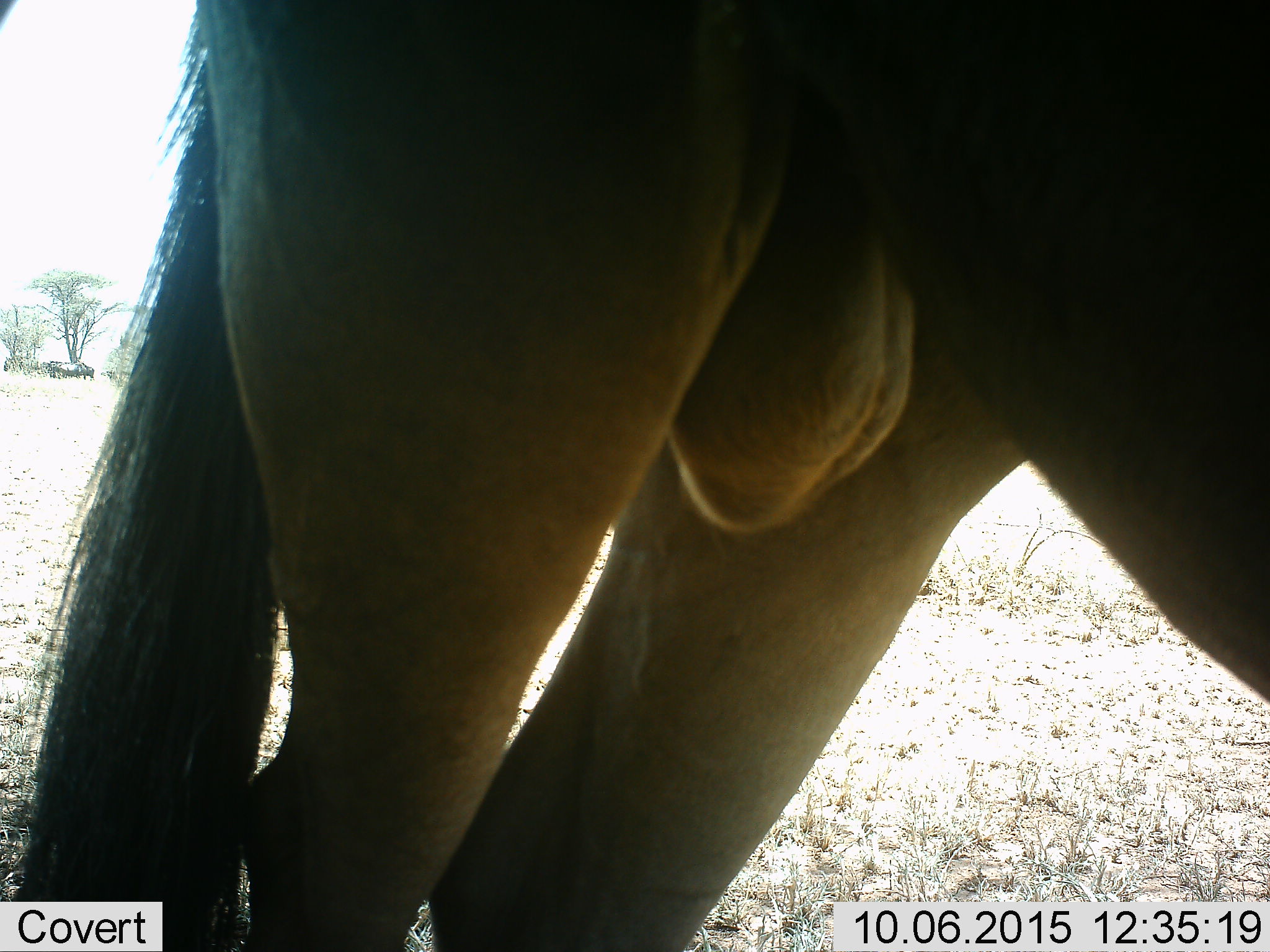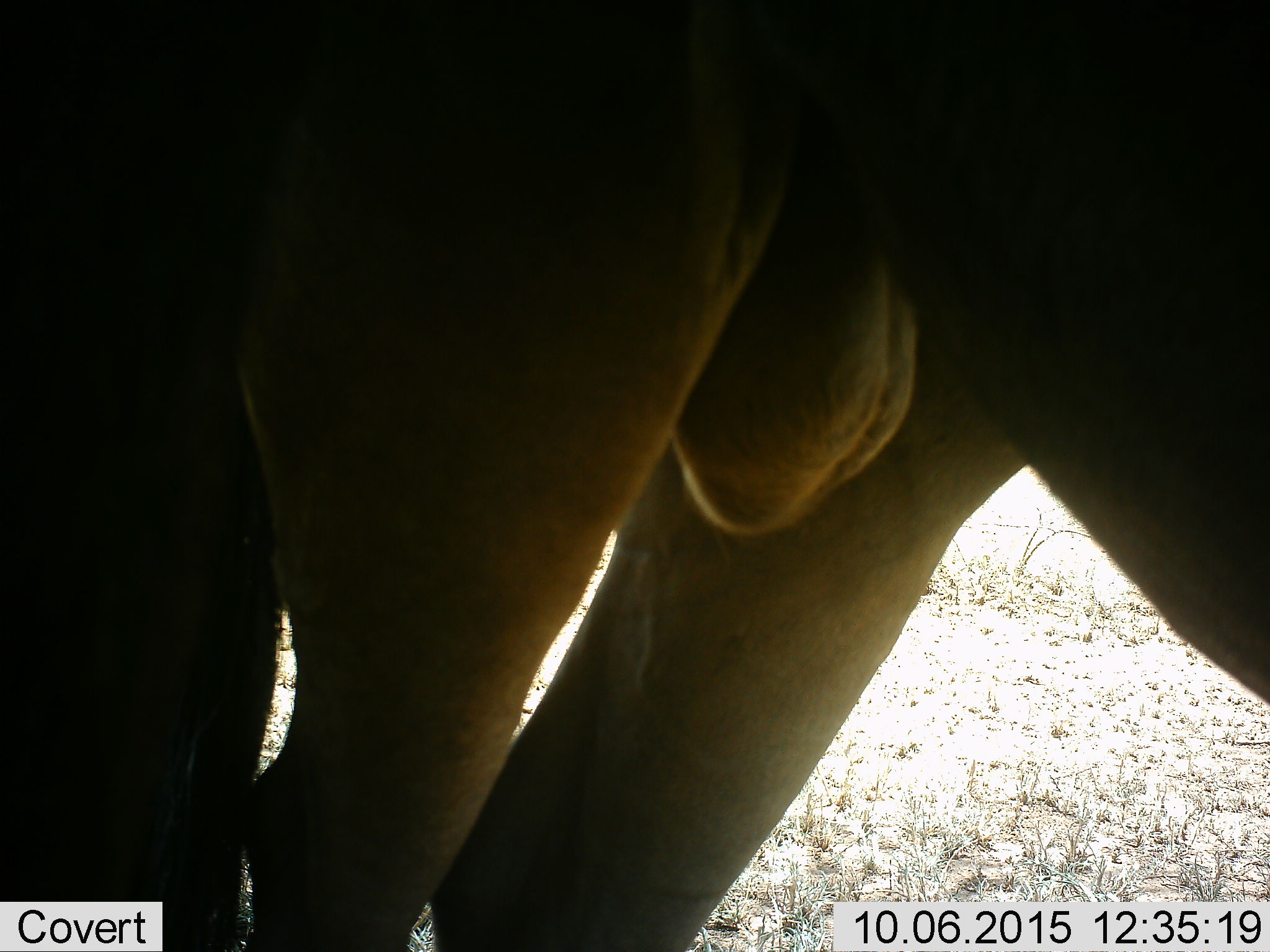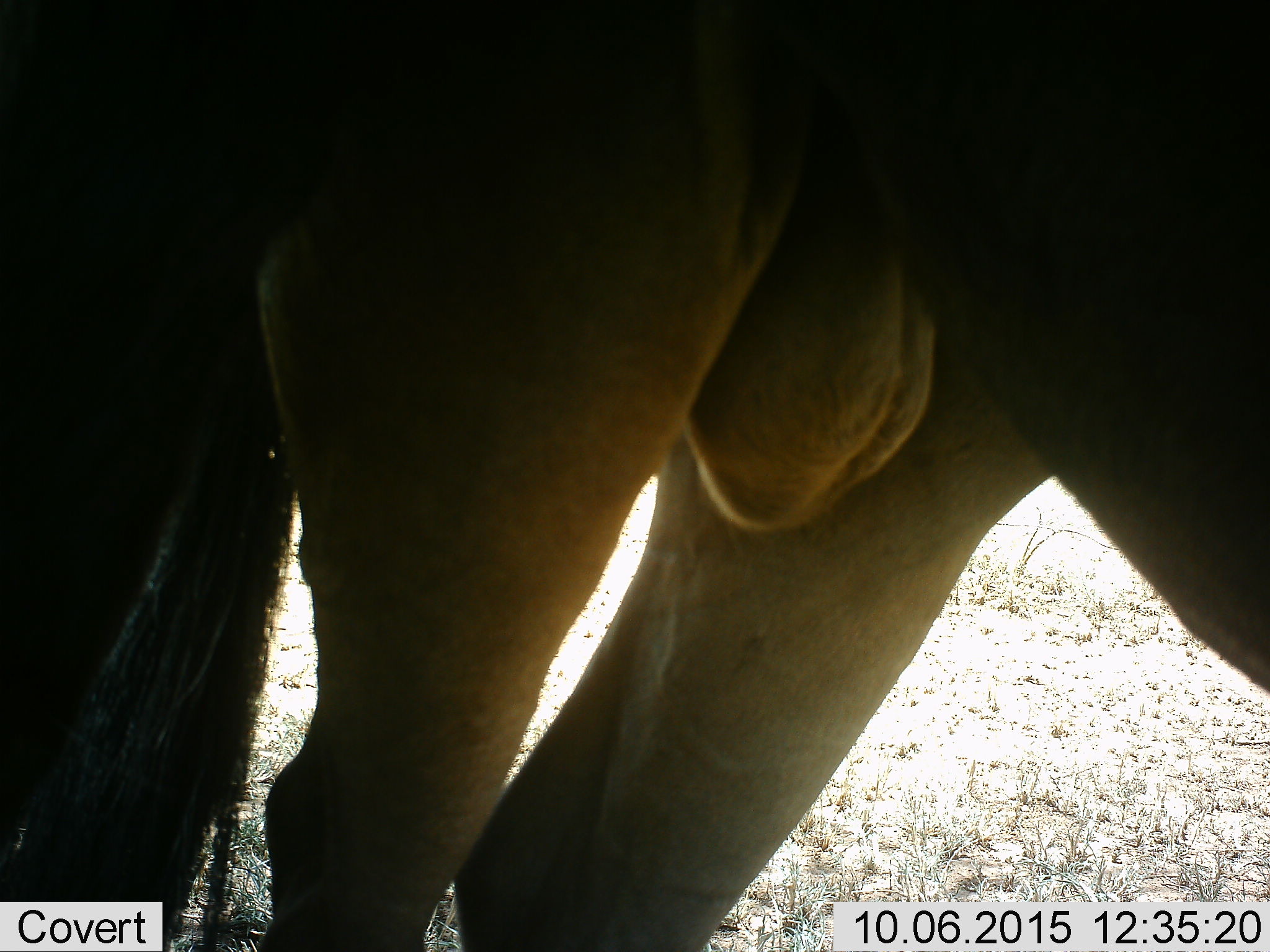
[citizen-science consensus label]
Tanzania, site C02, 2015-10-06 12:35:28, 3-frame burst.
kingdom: Animalia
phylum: Chordata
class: Mammalia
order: Artiodactyla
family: Bovidae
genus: Connochaetes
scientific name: Connochaetes taurinus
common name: blue wildebeest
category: wildebeest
Wildebeest (blue wildebeest) (Connochaetes taurinus), count 1. Behavior (volunteer vote fractions): standing 100%, resting 0%, moving 0%, interacting 0%. Young present (vote fraction): 0%. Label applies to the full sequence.